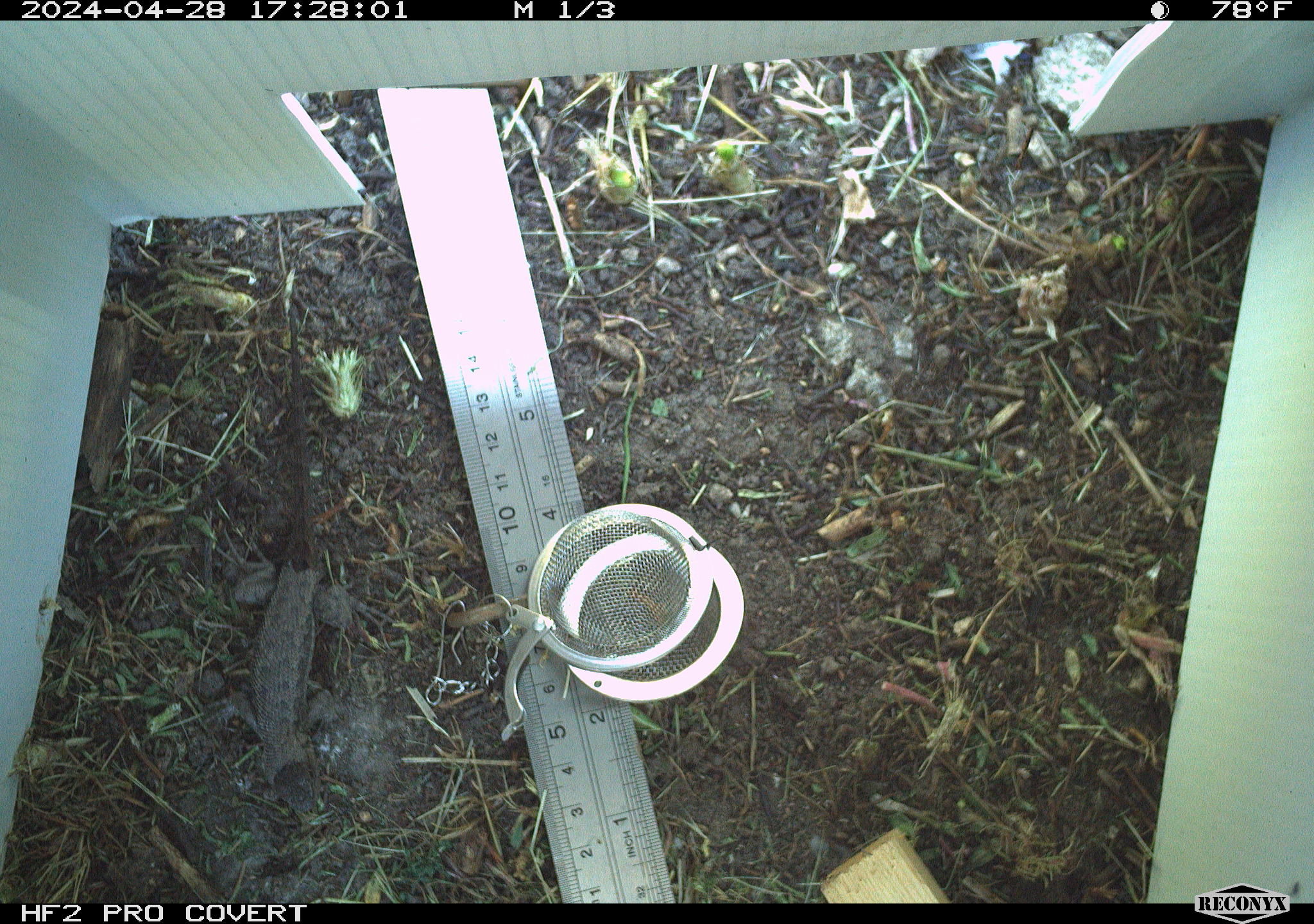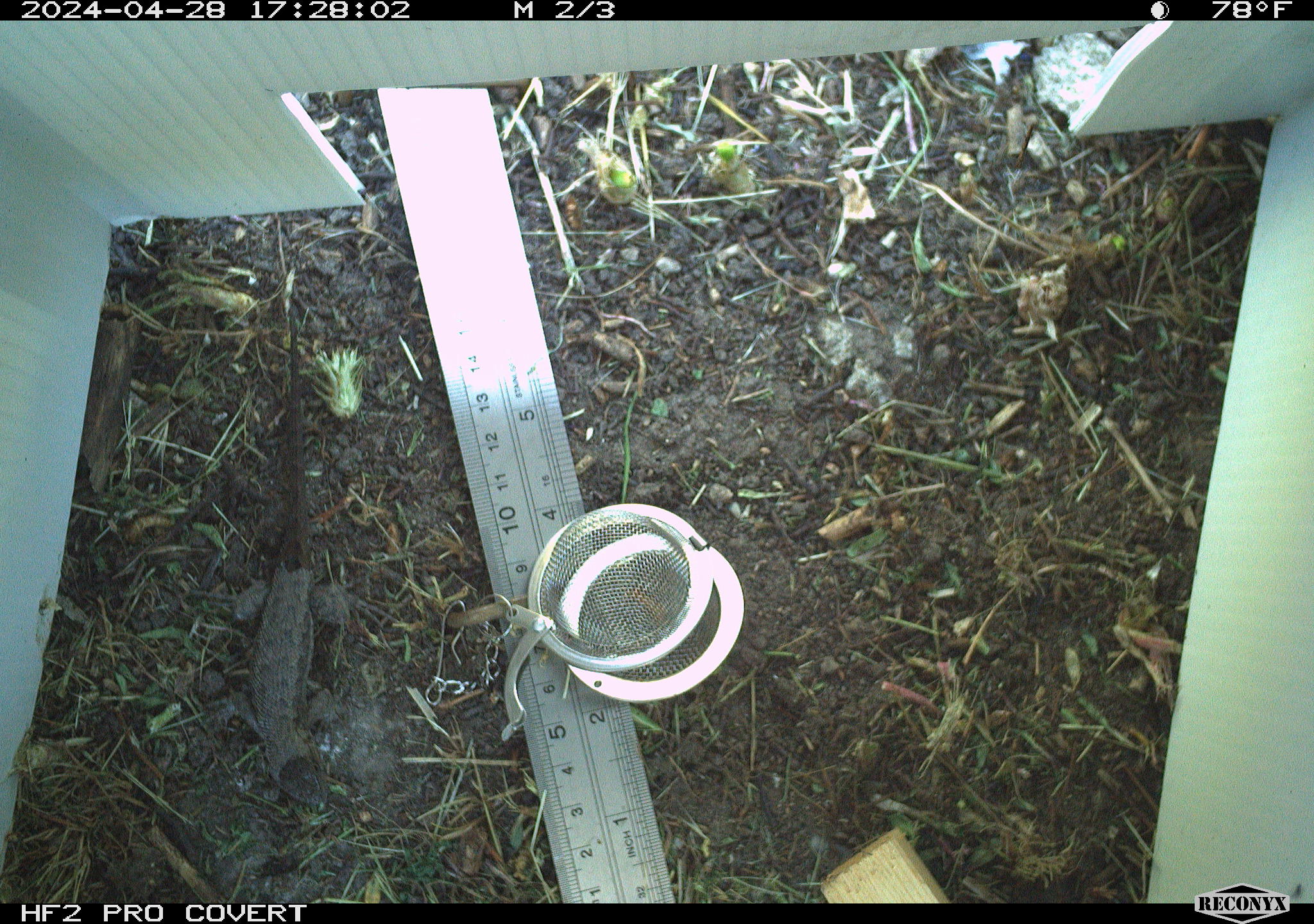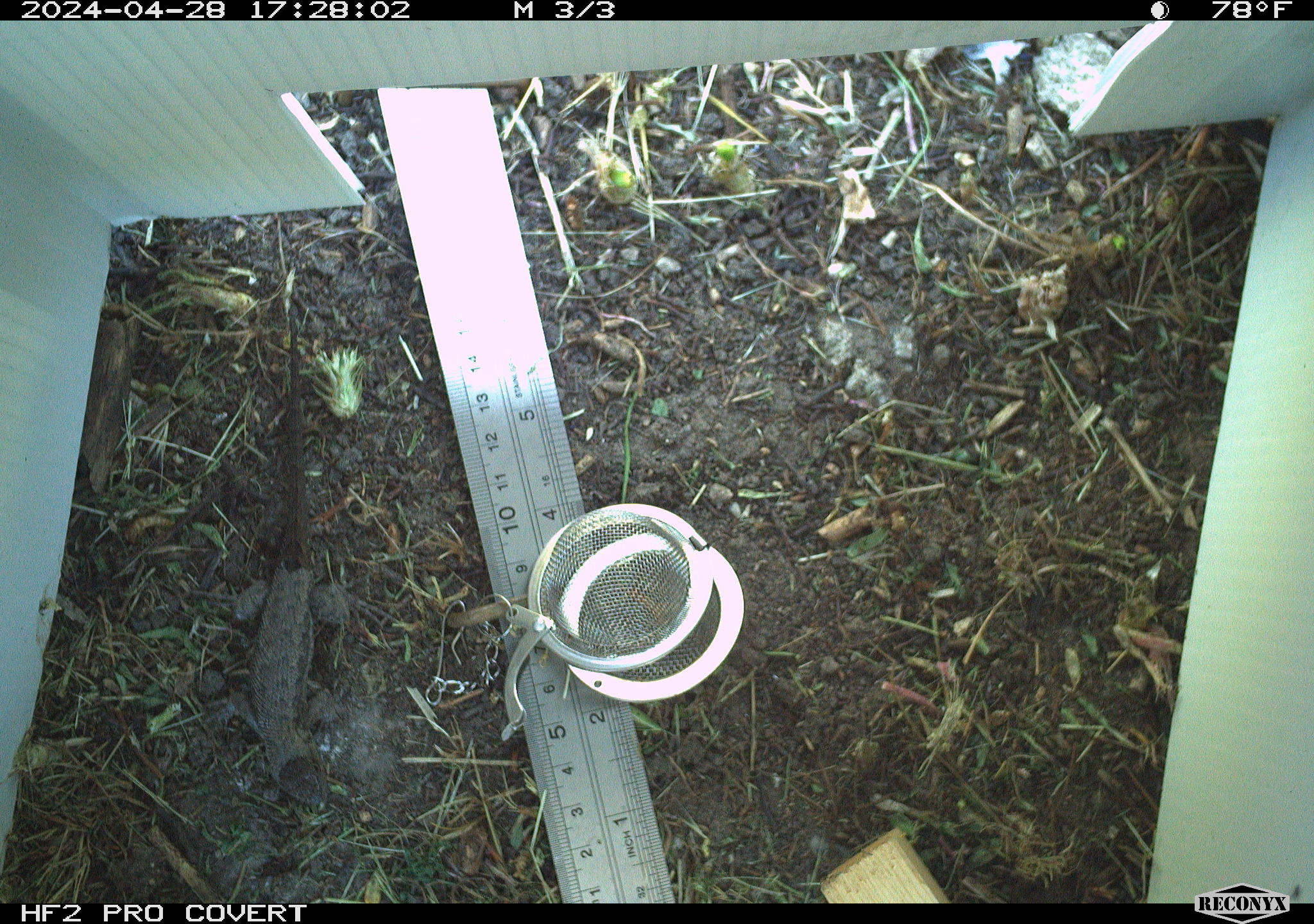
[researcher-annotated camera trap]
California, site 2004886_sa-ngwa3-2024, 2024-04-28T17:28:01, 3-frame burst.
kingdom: Animalia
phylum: Chordata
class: Reptilia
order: Squamata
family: Phrynosomatidae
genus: Sceloporus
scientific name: Sceloporus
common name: spiny lizards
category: sceloporus species